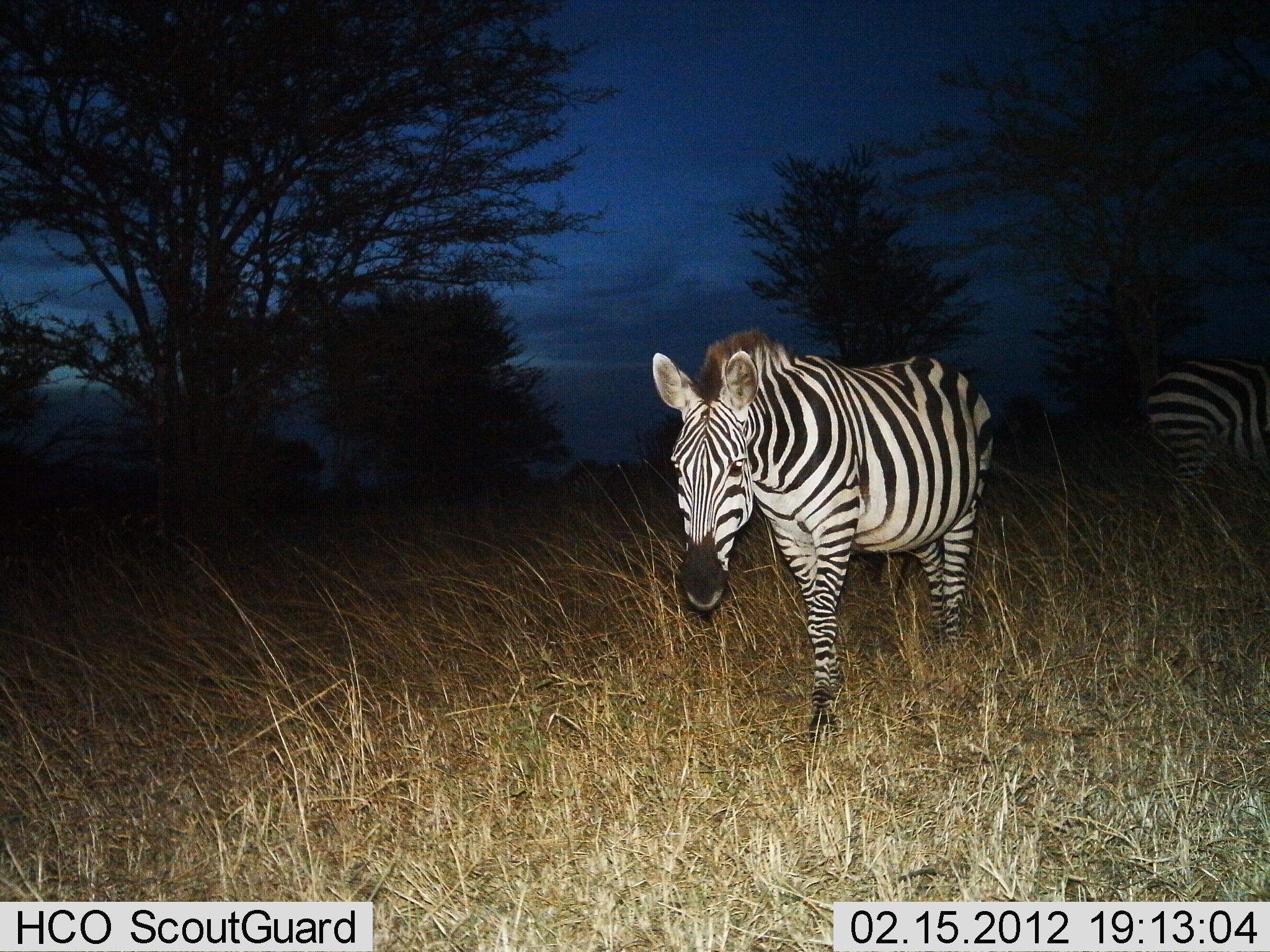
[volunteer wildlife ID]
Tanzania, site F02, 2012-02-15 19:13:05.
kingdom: Animalia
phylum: Chordata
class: Mammalia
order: Perissodactyla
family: Equidae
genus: Equus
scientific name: Equus quagga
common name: plains zebra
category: zebra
Zebra (plains zebra) (Equus quagga), count 2. Behavior (volunteer vote fractions): standing 61%, resting 0%, moving 48%, interacting 0%. Young present (vote fraction): 0%. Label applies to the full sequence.